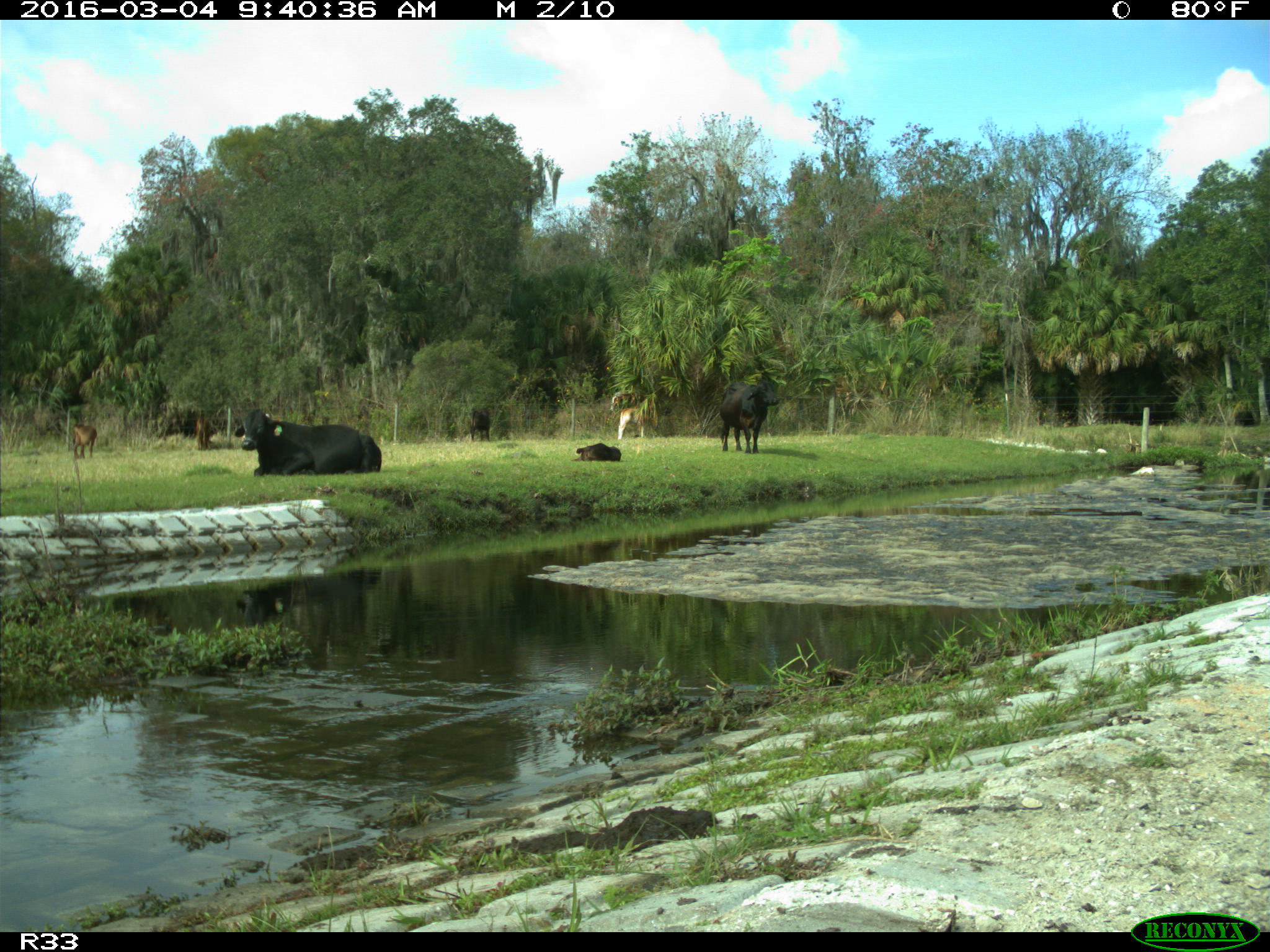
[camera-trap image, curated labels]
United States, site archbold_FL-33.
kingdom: Animalia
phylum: Chordata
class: Mammalia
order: Artiodactyla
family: Bovidae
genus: Bos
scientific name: Bos taurus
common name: domestic cow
Bos taurus (domestic cow).